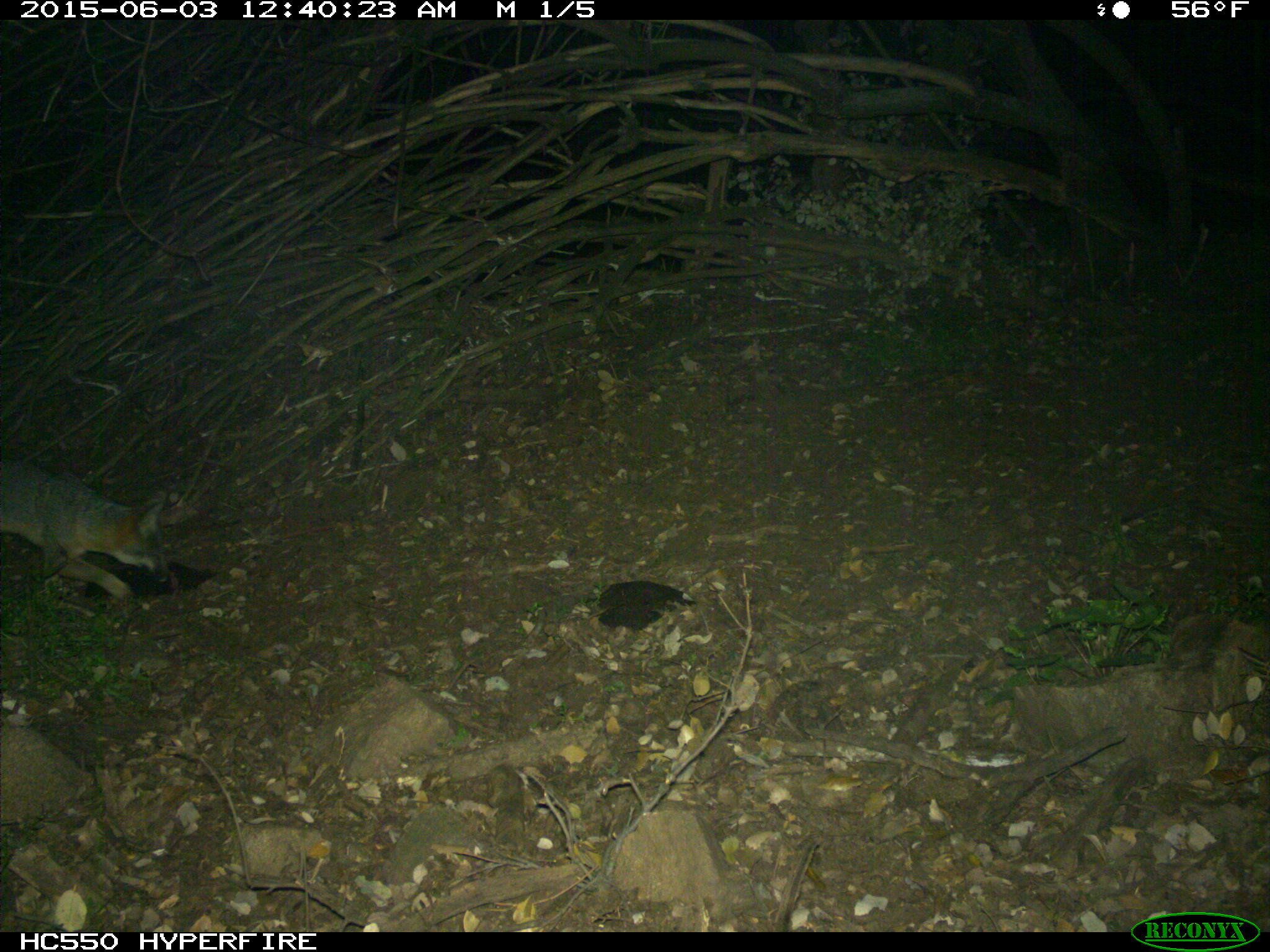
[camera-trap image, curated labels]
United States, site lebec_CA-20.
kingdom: Animalia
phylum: Chordata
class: Mammalia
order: Carnivora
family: Canidae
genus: Urocyon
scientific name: Urocyon cinereoargenteus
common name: gray fox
Urocyon cinereoargenteus (gray fox).